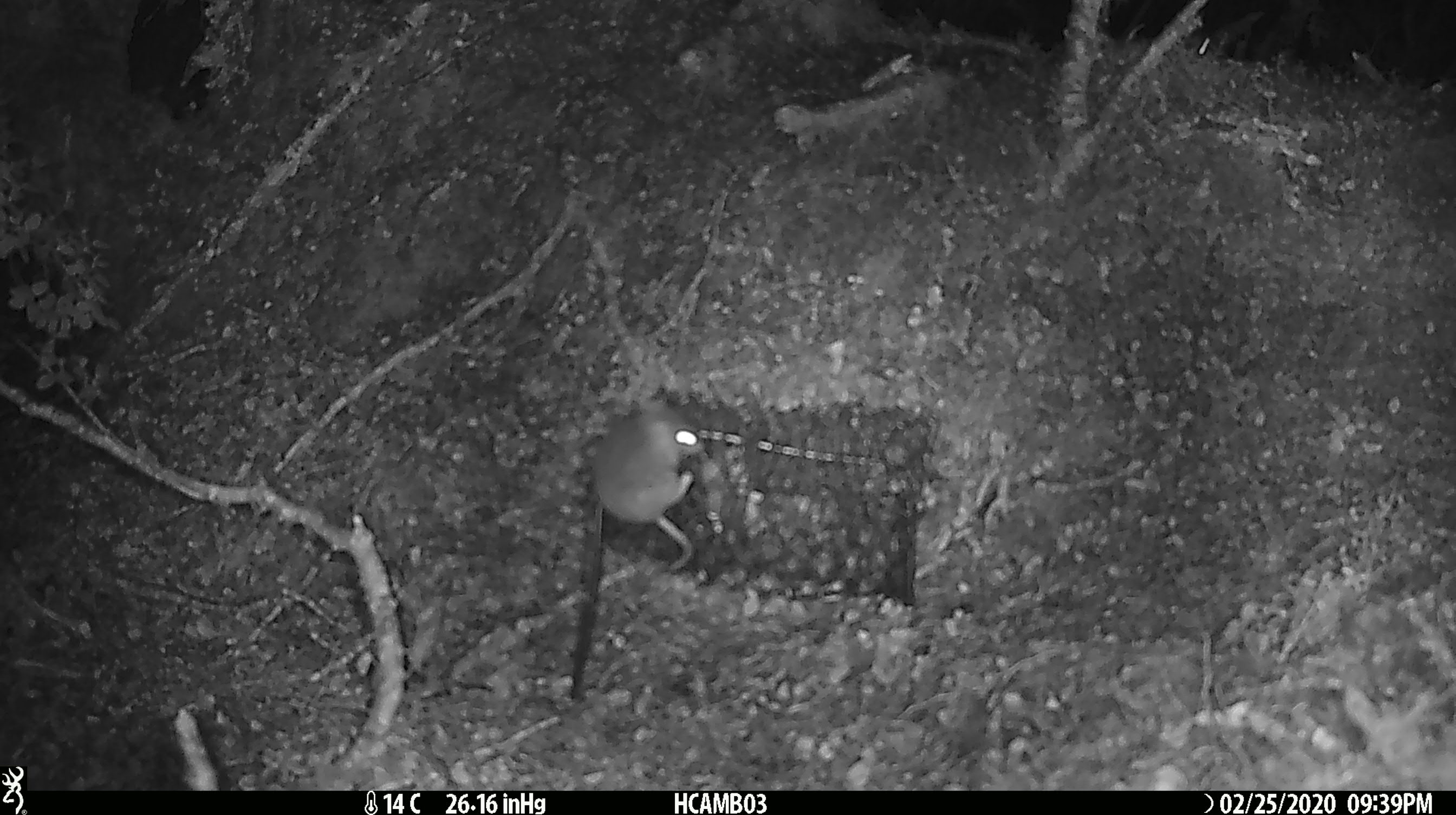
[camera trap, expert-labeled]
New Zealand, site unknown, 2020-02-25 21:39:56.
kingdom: Animalia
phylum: Chordata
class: Mammalia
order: Rodentia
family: Muridae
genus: Mus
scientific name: Mus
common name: mouse